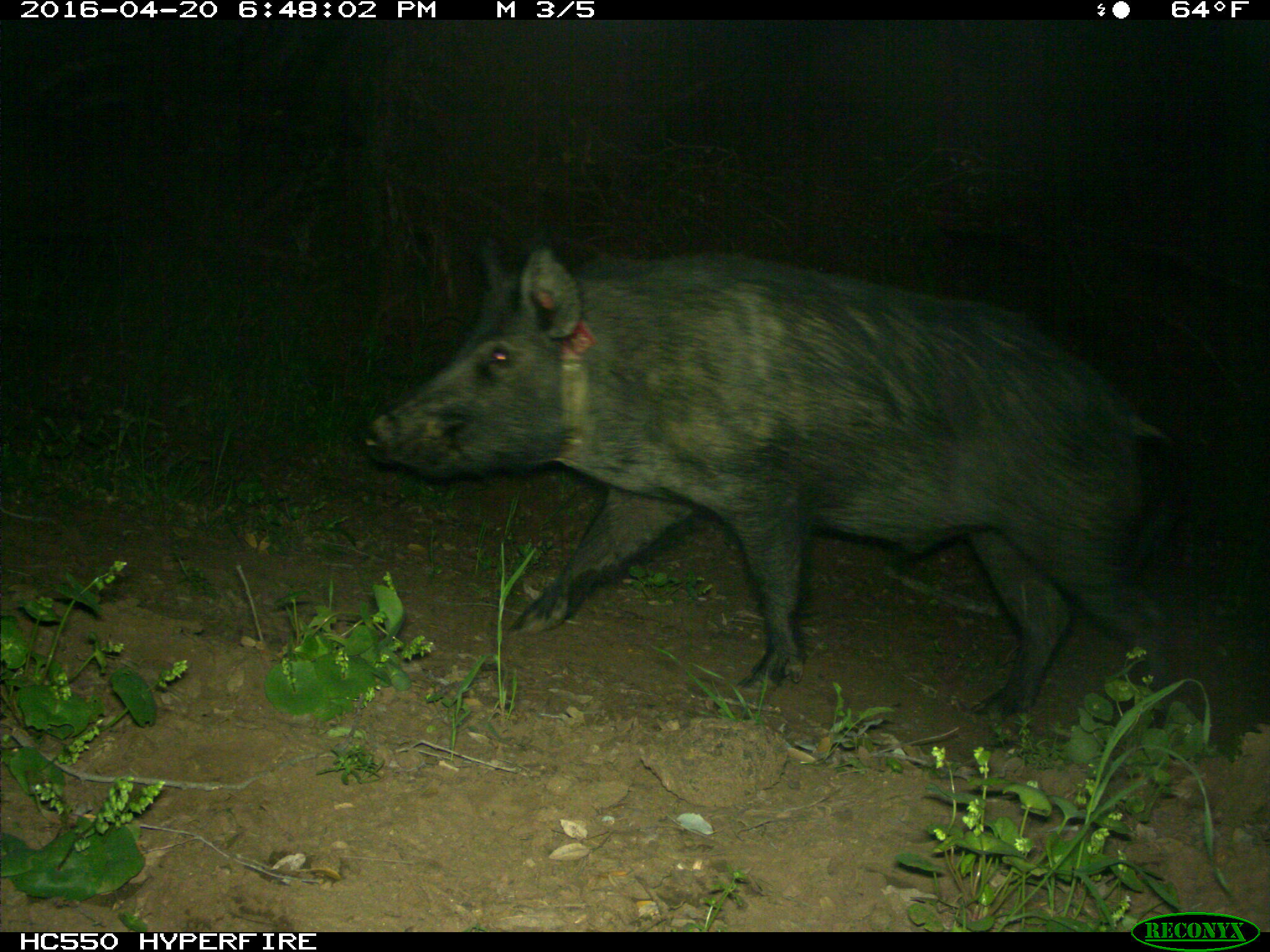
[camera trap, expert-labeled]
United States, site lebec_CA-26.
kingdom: Animalia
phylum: Chordata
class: Mammalia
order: Artiodactyla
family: Suidae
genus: Sus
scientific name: Sus scrofa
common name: wild boar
Sus scrofa (wild boar).